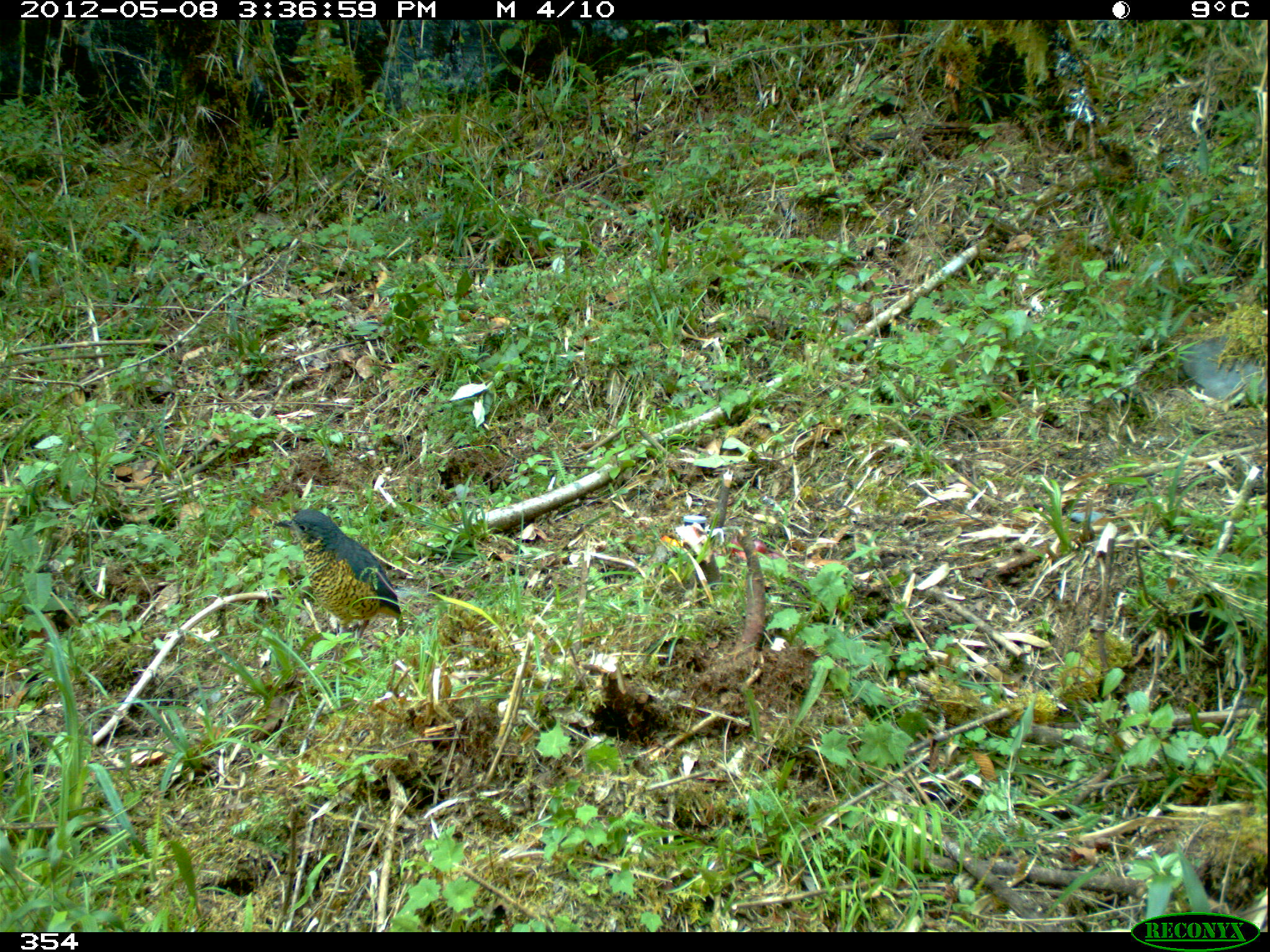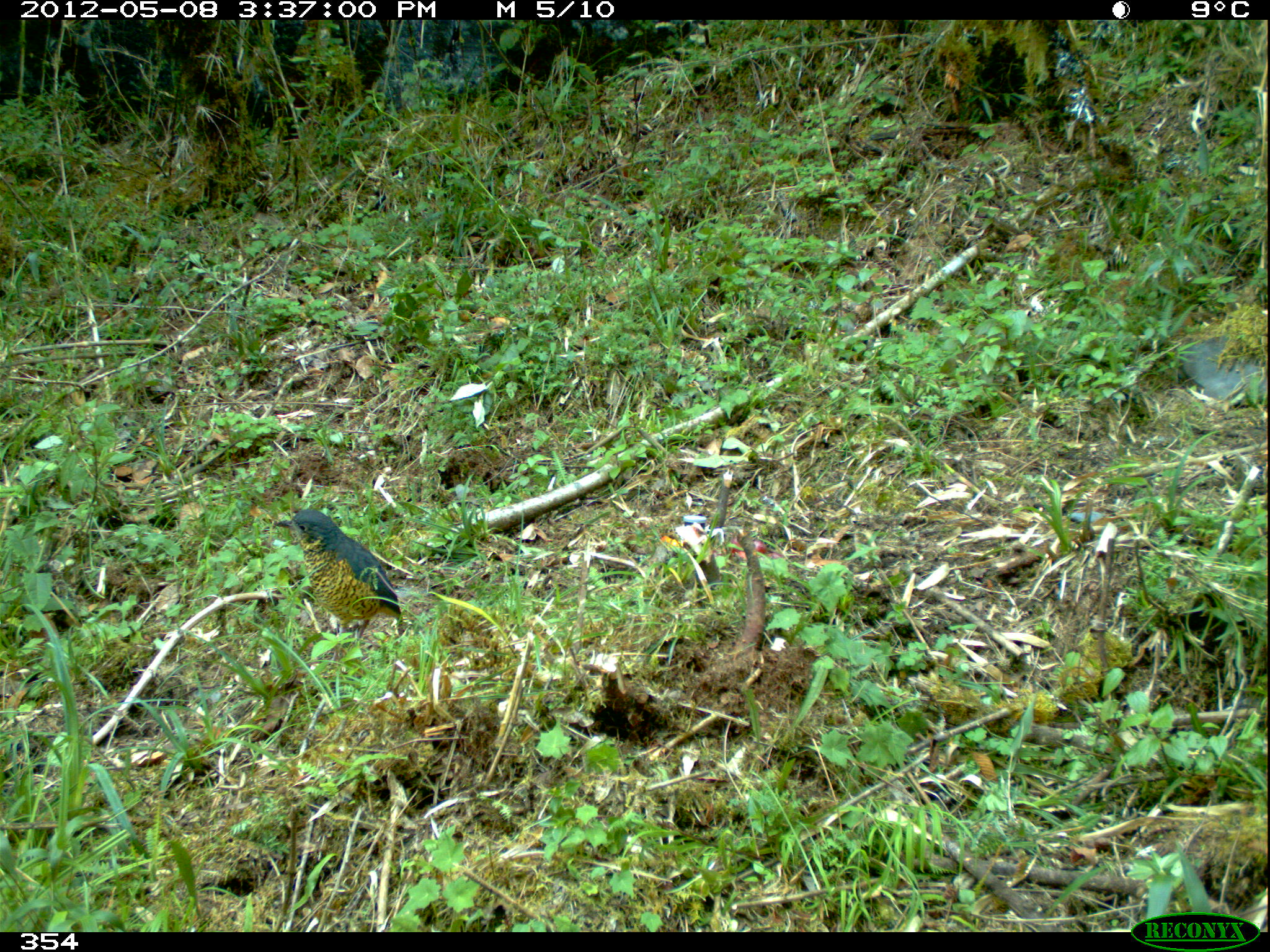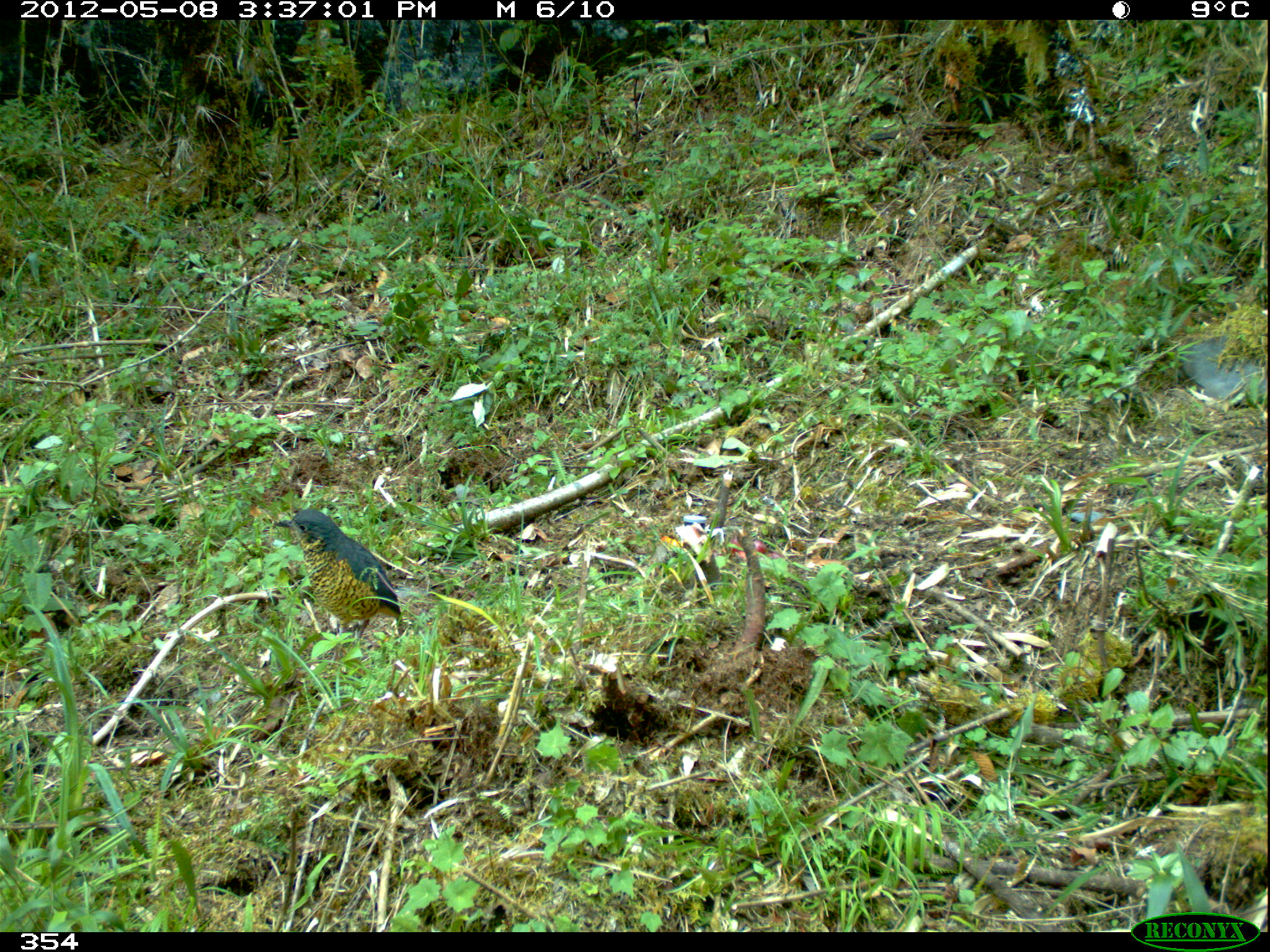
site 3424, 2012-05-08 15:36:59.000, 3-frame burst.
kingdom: Animalia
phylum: Chordata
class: Aves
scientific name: Aves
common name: bird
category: unknown bird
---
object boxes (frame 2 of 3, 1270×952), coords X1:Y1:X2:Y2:
unknown bird: 272:509:405:674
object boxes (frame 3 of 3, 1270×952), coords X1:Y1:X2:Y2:
unknown bird: 273:508:405:669